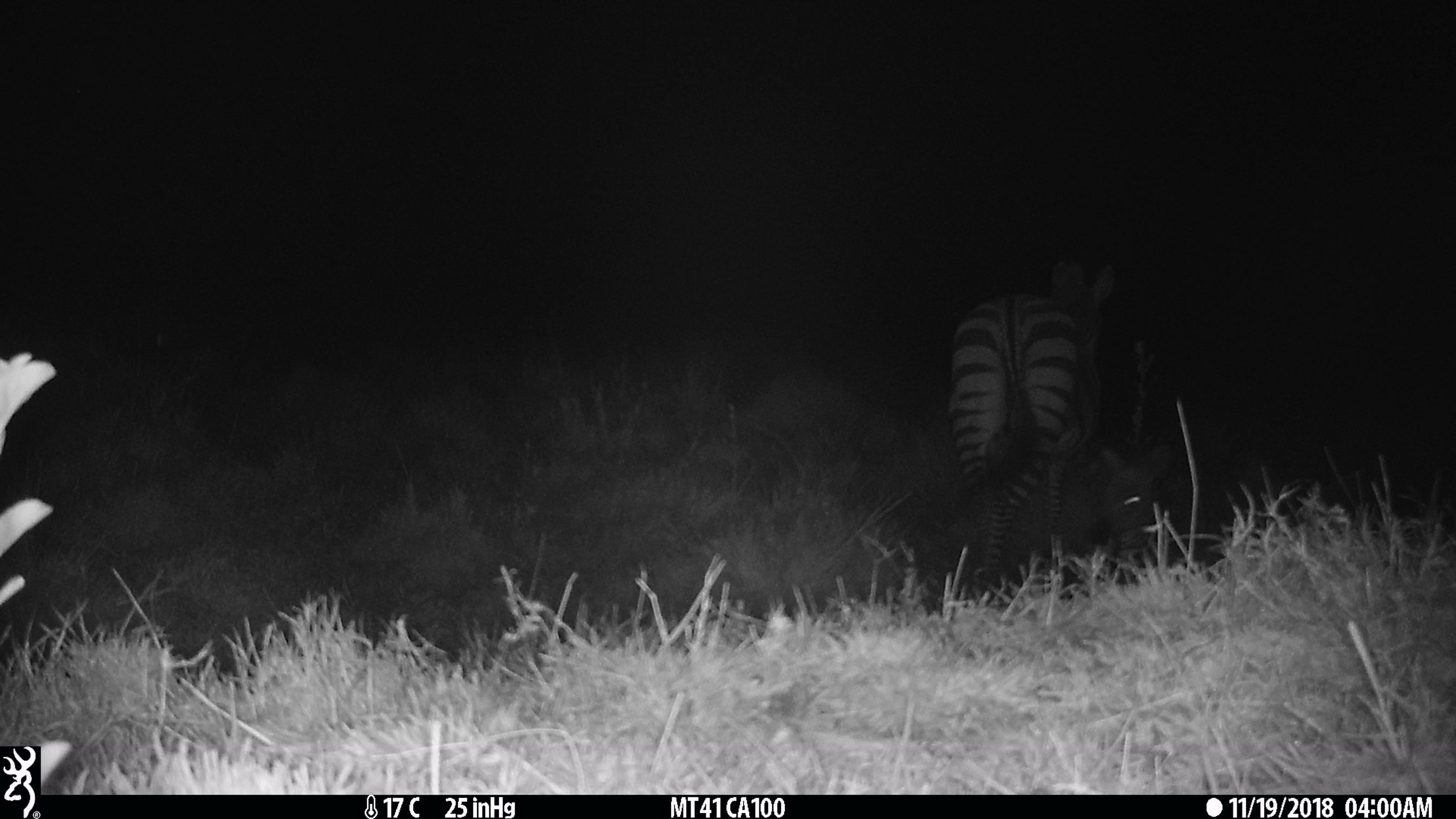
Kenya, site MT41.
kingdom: Animalia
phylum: Chordata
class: Mammalia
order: Perissodactyla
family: Equidae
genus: Equus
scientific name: Equus quagga burchellii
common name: burchell's zebra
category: zebra